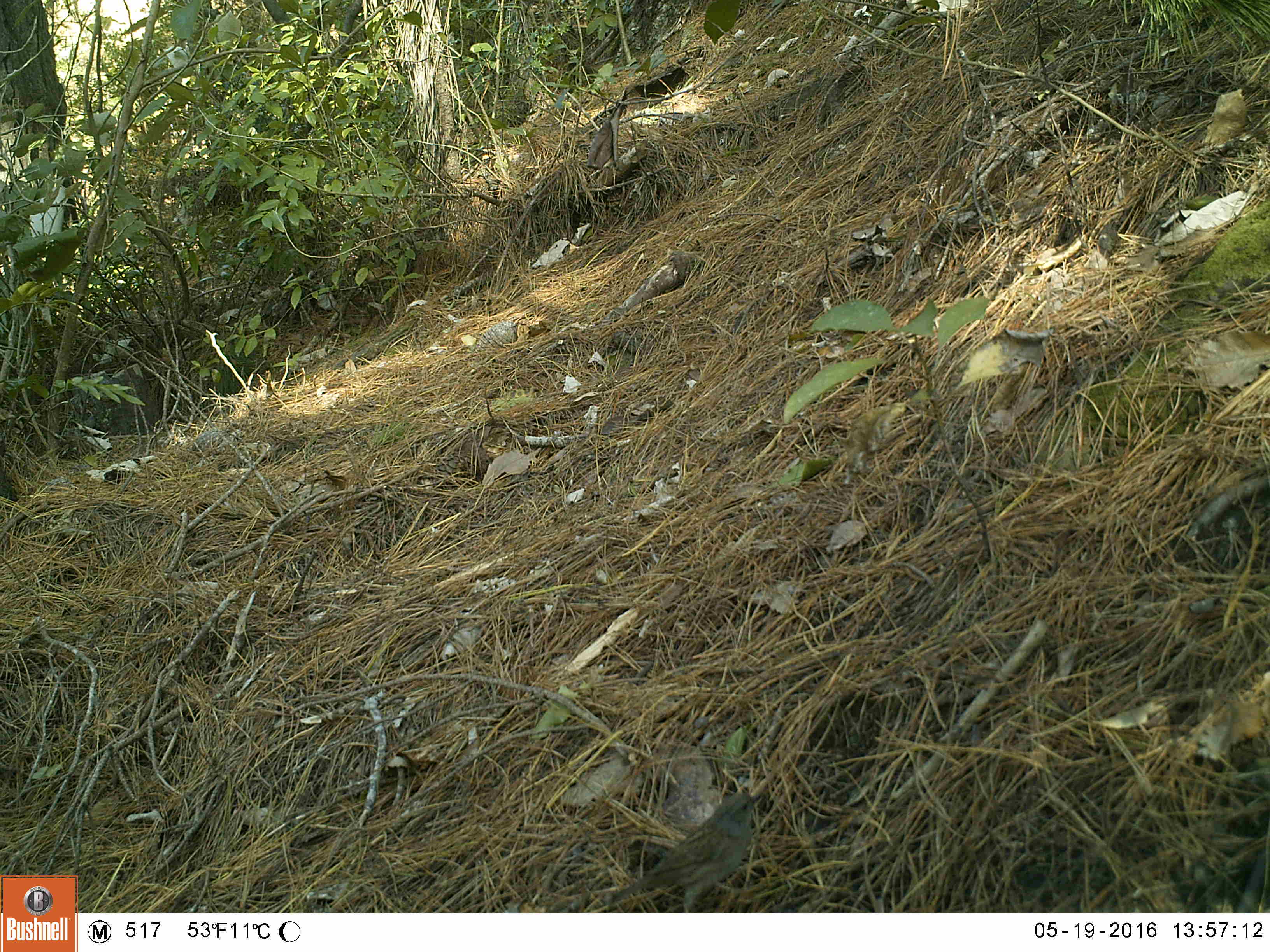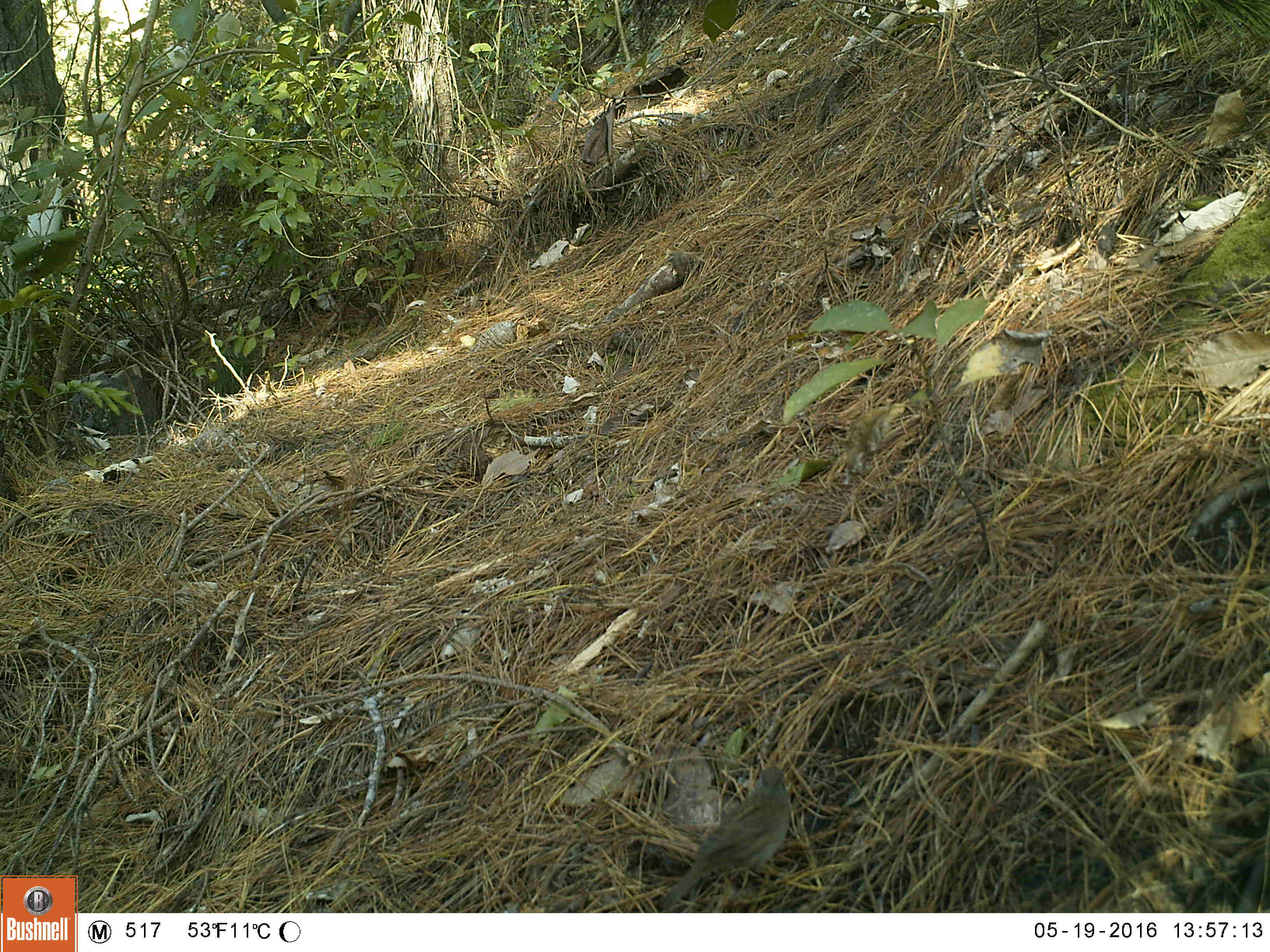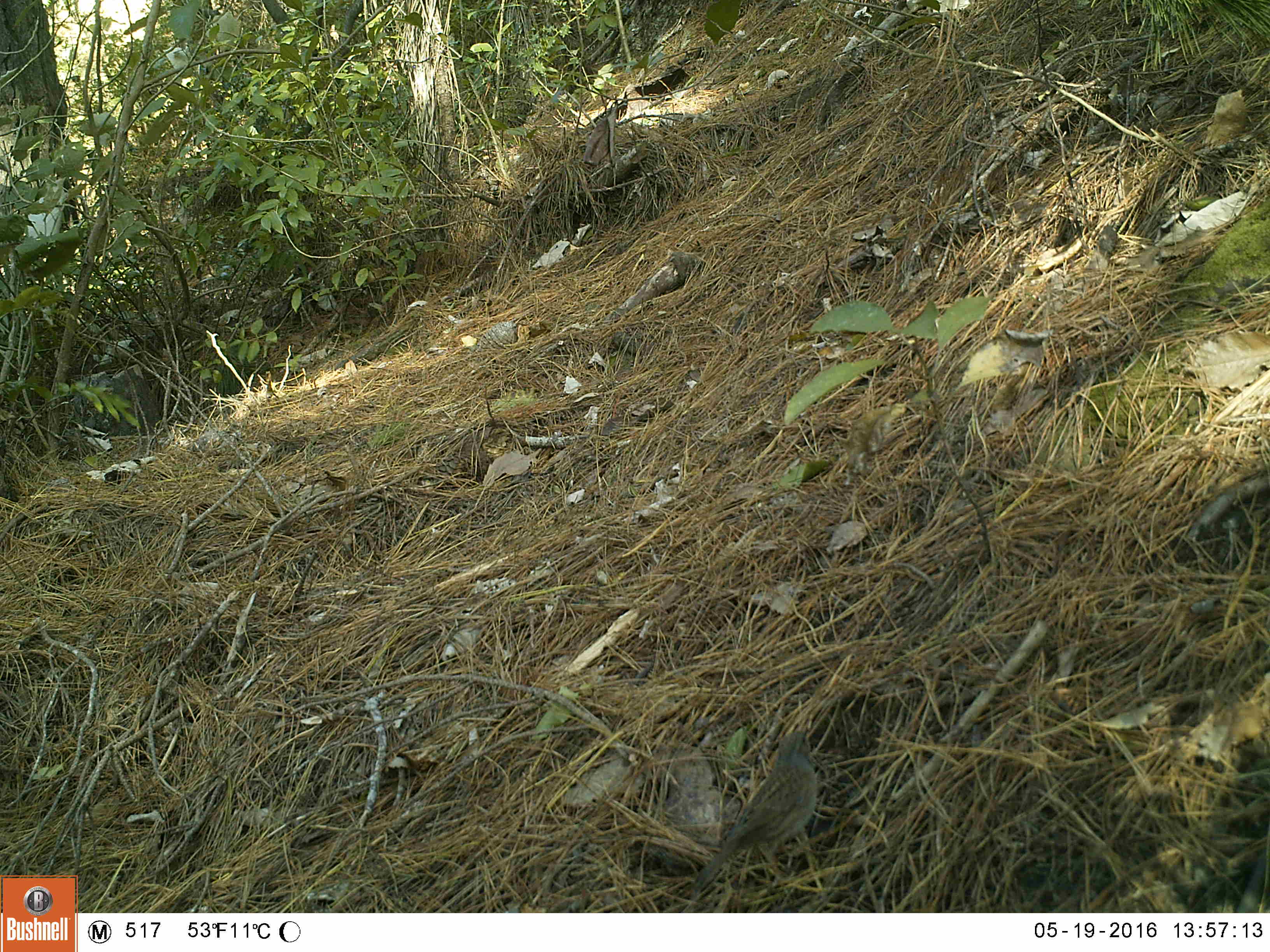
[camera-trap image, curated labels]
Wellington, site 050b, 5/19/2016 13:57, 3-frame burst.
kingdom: Animalia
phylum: Chordata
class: Aves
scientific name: Aves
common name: bird